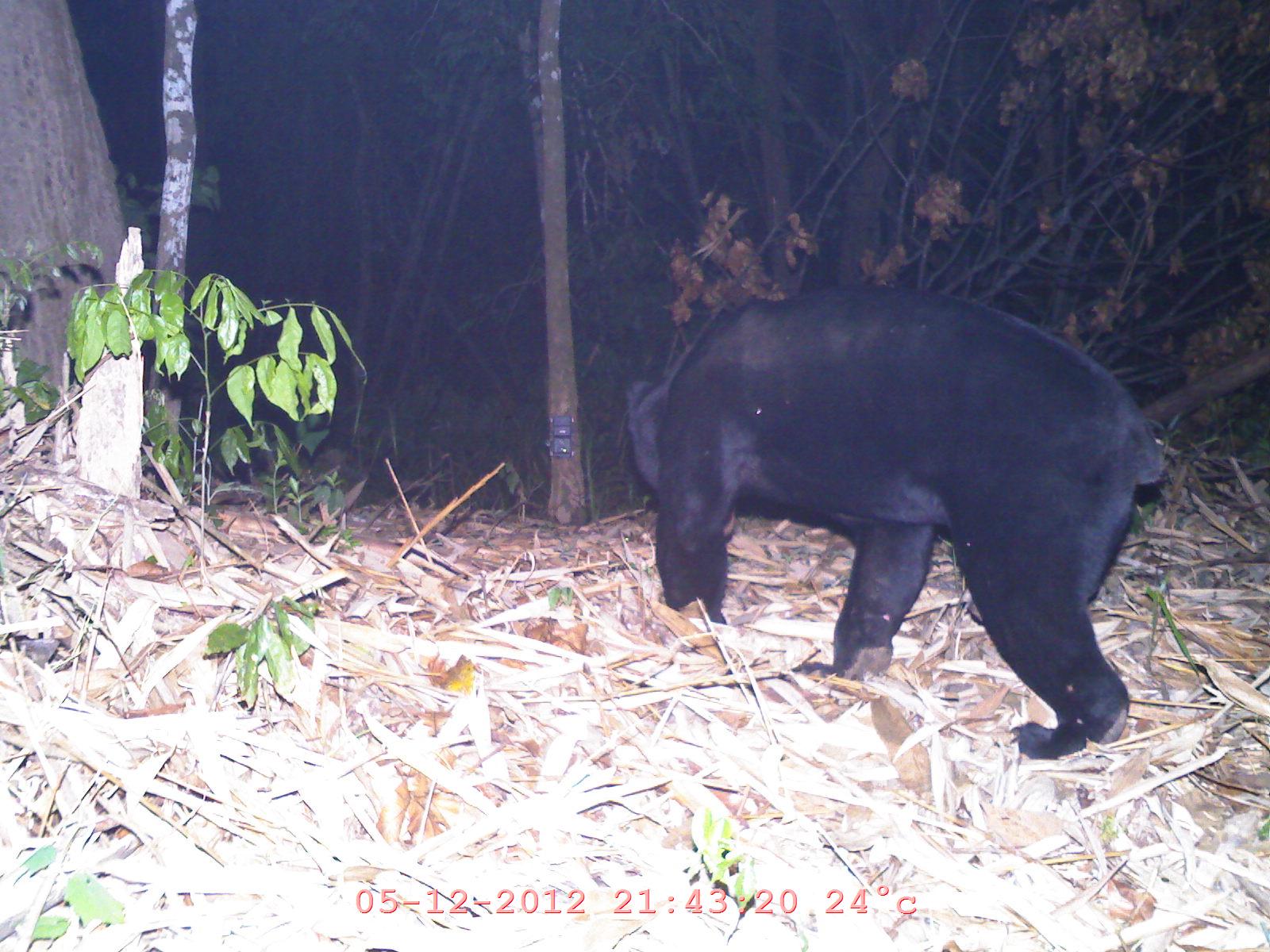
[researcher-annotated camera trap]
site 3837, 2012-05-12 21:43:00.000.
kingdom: Animalia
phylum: Chordata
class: Mammalia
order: Carnivora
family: Ursidae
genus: Helarctos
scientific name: Helarctos malayanus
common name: sun bear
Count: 1.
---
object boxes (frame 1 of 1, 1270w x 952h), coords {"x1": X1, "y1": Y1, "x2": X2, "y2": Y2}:
helarctos malayanus: {"x1": 626, "y1": 281, "x2": 1170, "y2": 761}